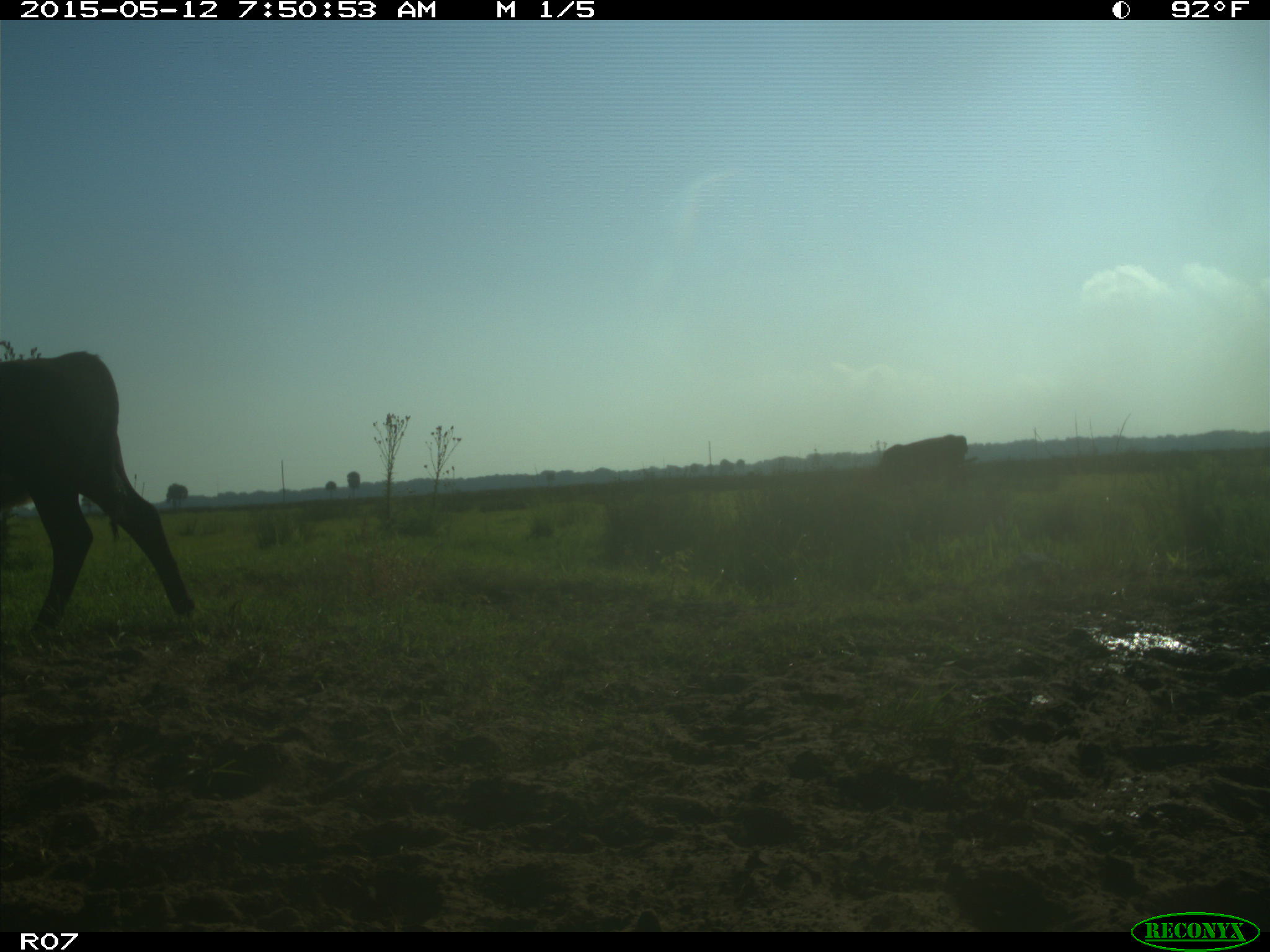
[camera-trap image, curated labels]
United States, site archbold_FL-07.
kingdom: Animalia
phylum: Chordata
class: Mammalia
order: Artiodactyla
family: Bovidae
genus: Bos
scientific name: Bos taurus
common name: domestic cow